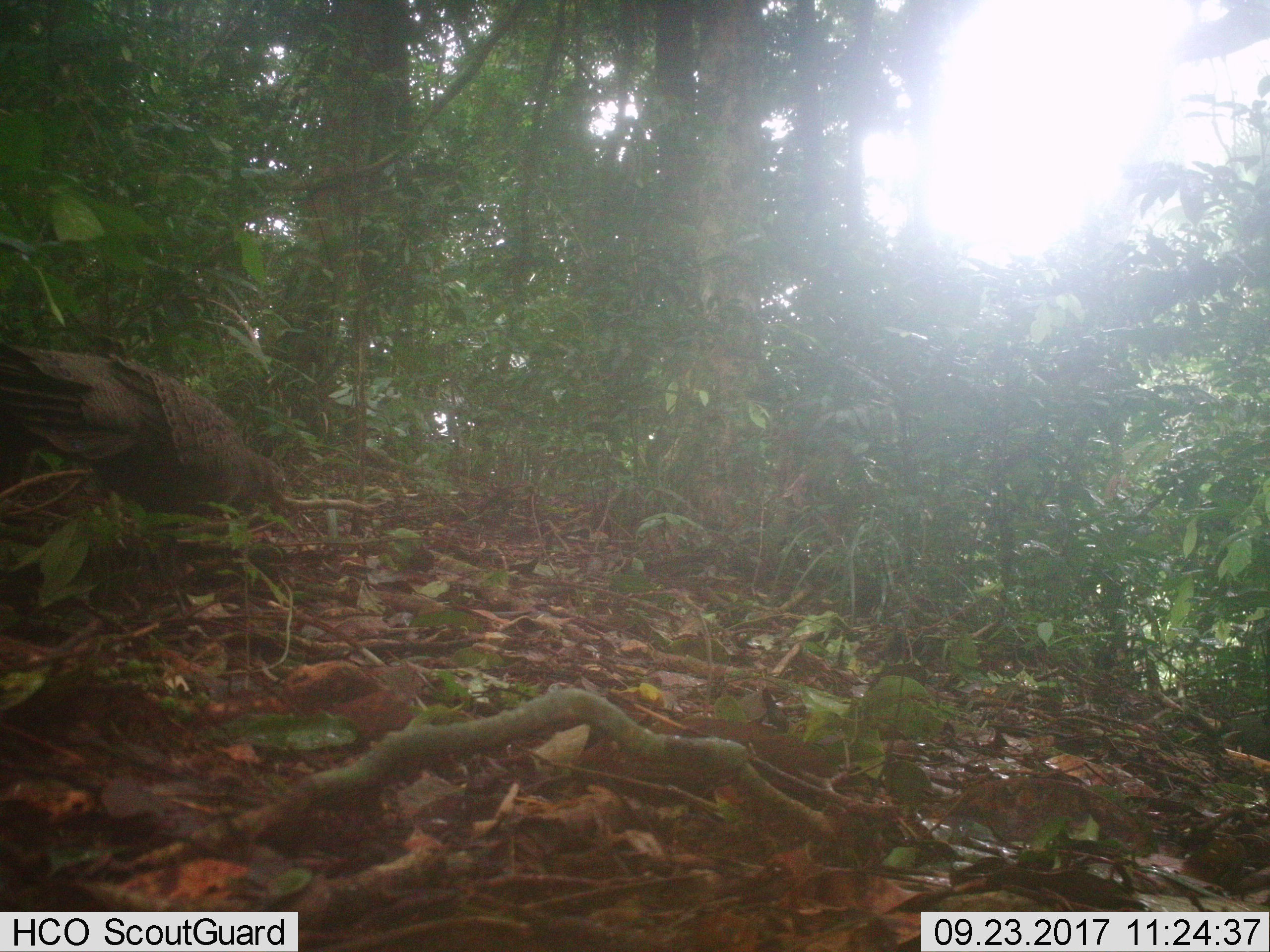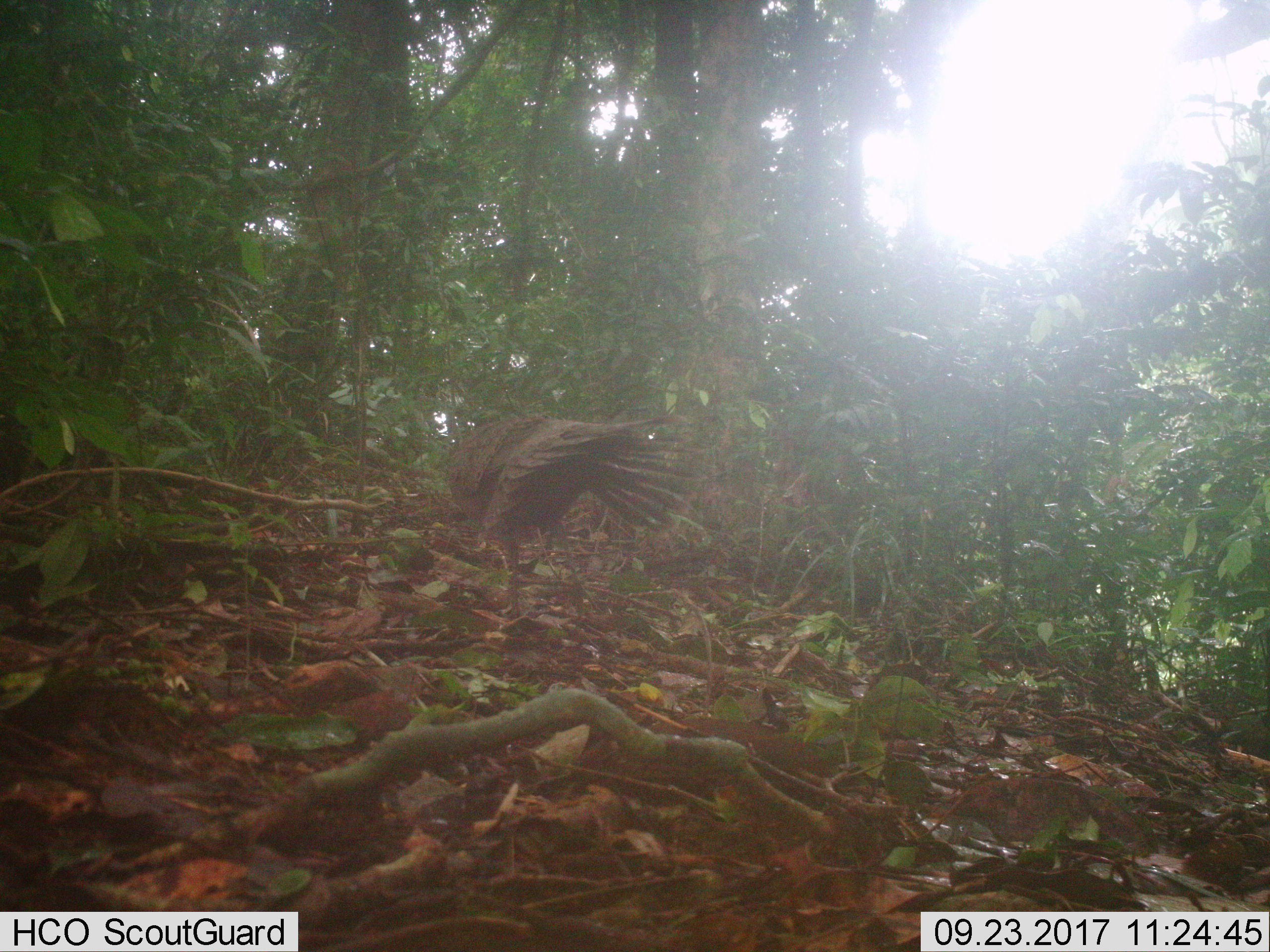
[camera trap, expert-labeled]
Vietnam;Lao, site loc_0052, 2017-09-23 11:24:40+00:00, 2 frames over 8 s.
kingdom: Animalia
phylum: Chordata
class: Aves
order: Galliformes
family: Phasianidae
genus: Polyplectron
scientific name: Polyplectron bicalcaratum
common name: gray peacock-pheasant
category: grey peacock pheasant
Grey peacock pheasant (gray peacock-pheasant) (Polyplectron bicalcaratum). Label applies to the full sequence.